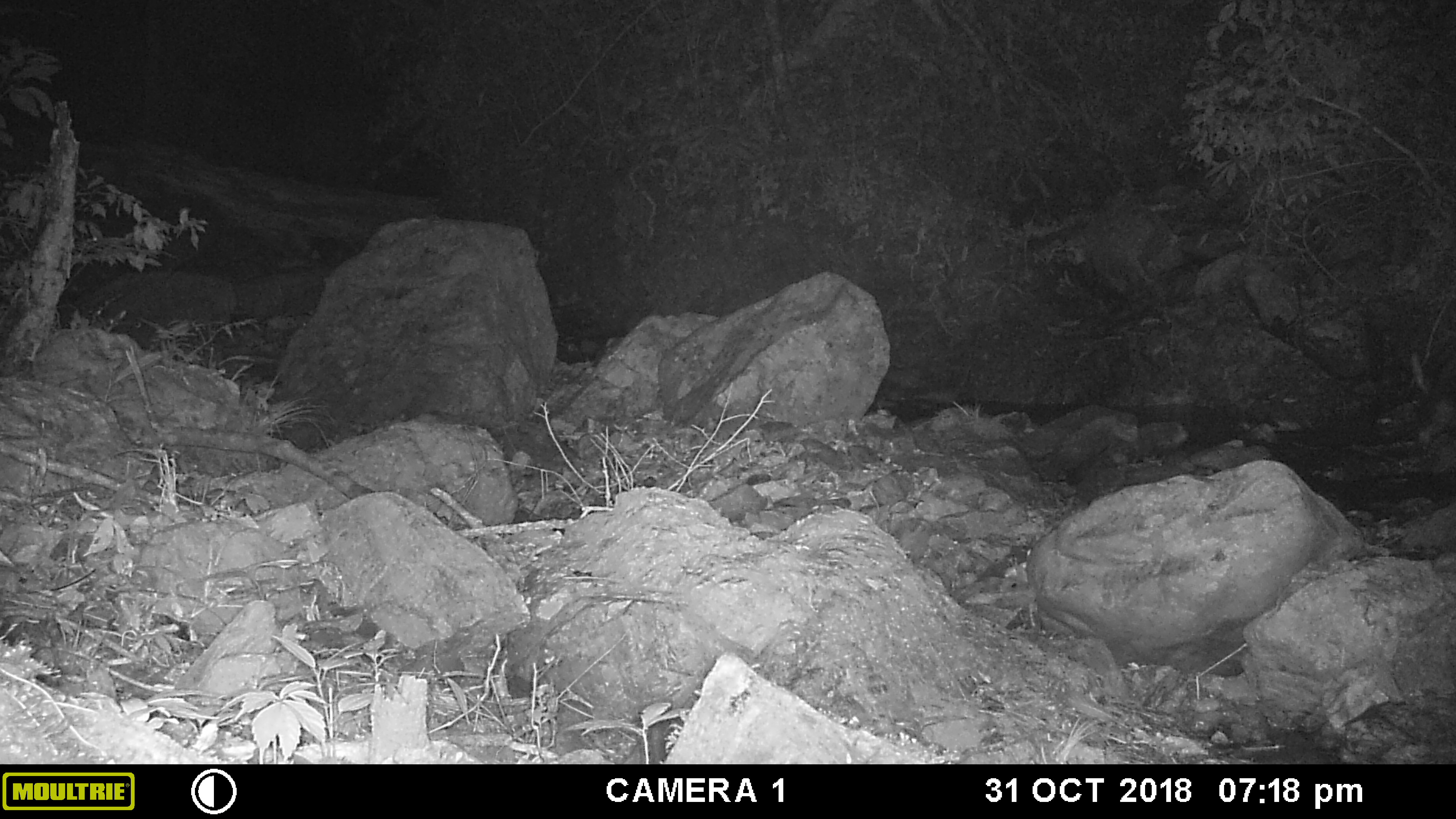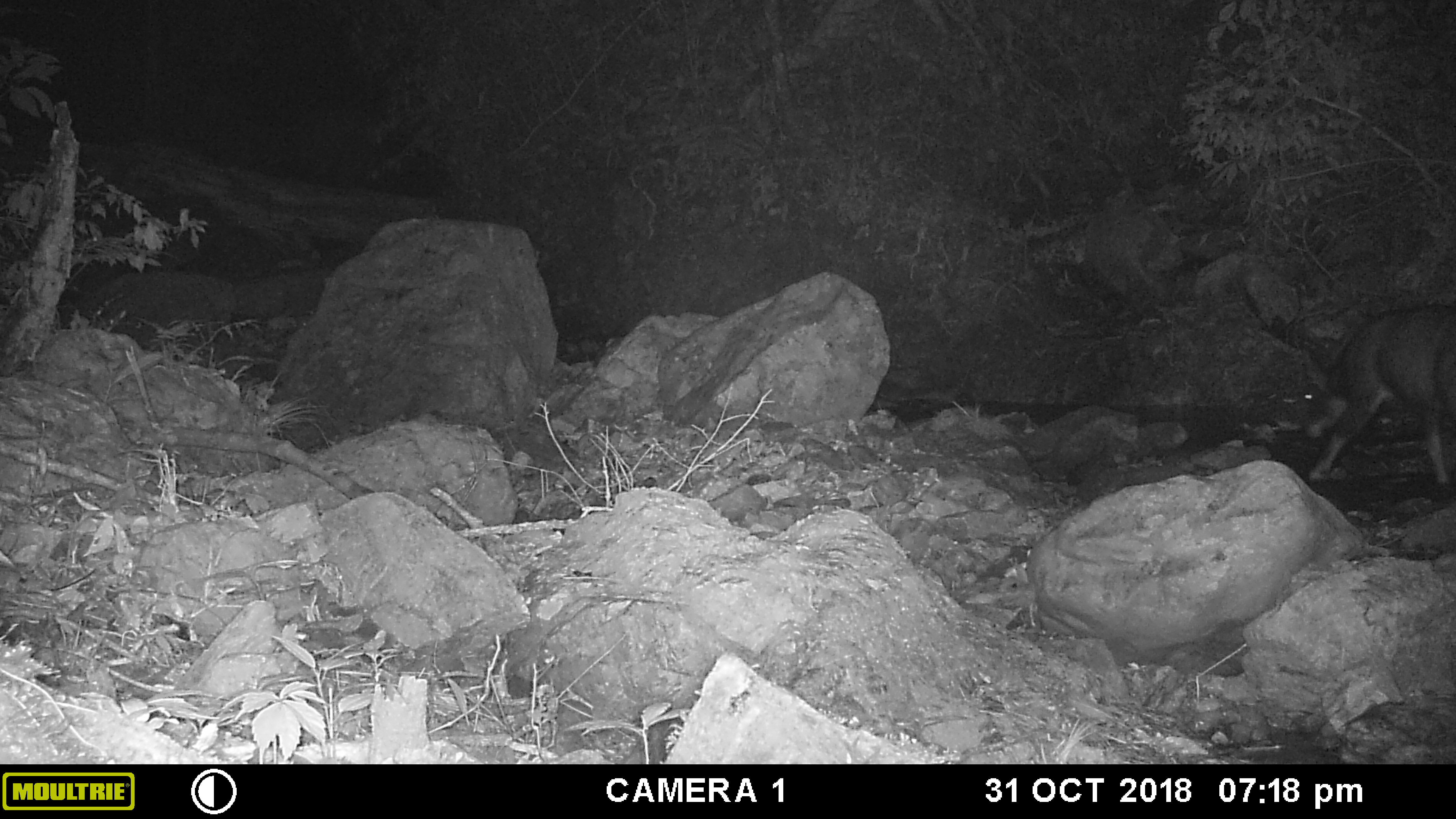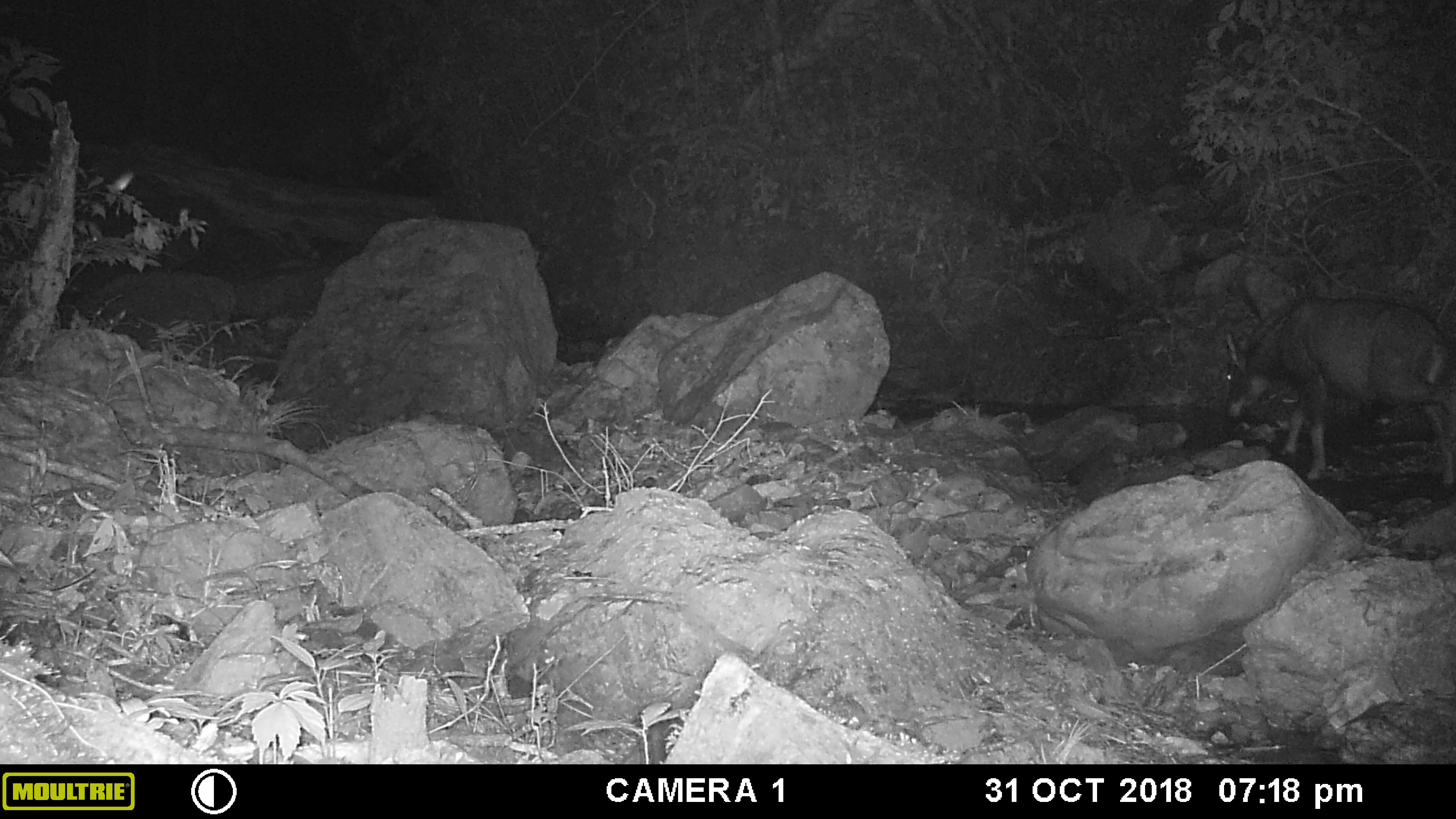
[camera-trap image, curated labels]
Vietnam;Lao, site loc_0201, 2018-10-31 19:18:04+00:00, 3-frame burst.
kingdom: Animalia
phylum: Chordata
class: Mammalia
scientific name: Laurasiatheria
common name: ungulate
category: unidentified ungulates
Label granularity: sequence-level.